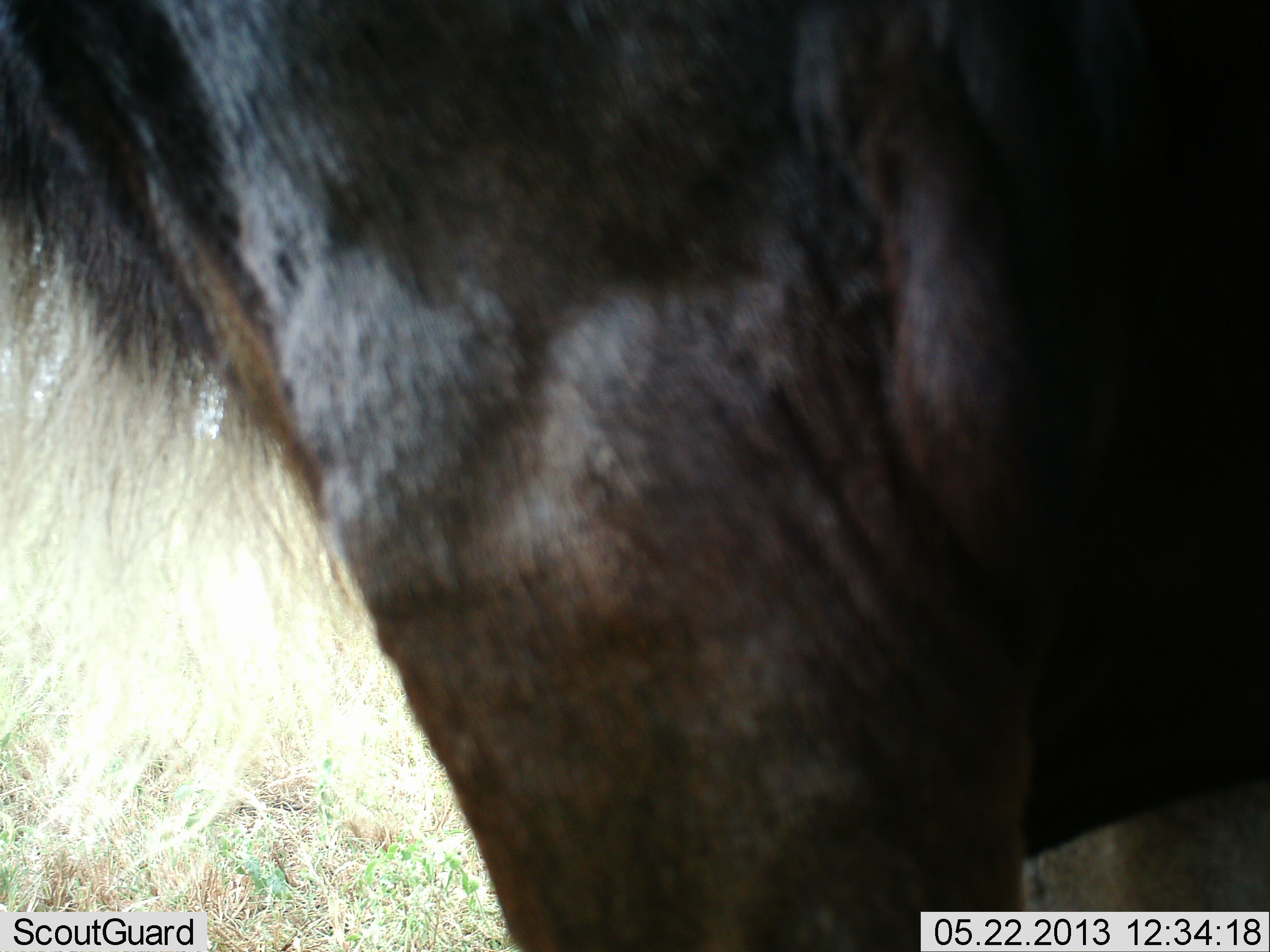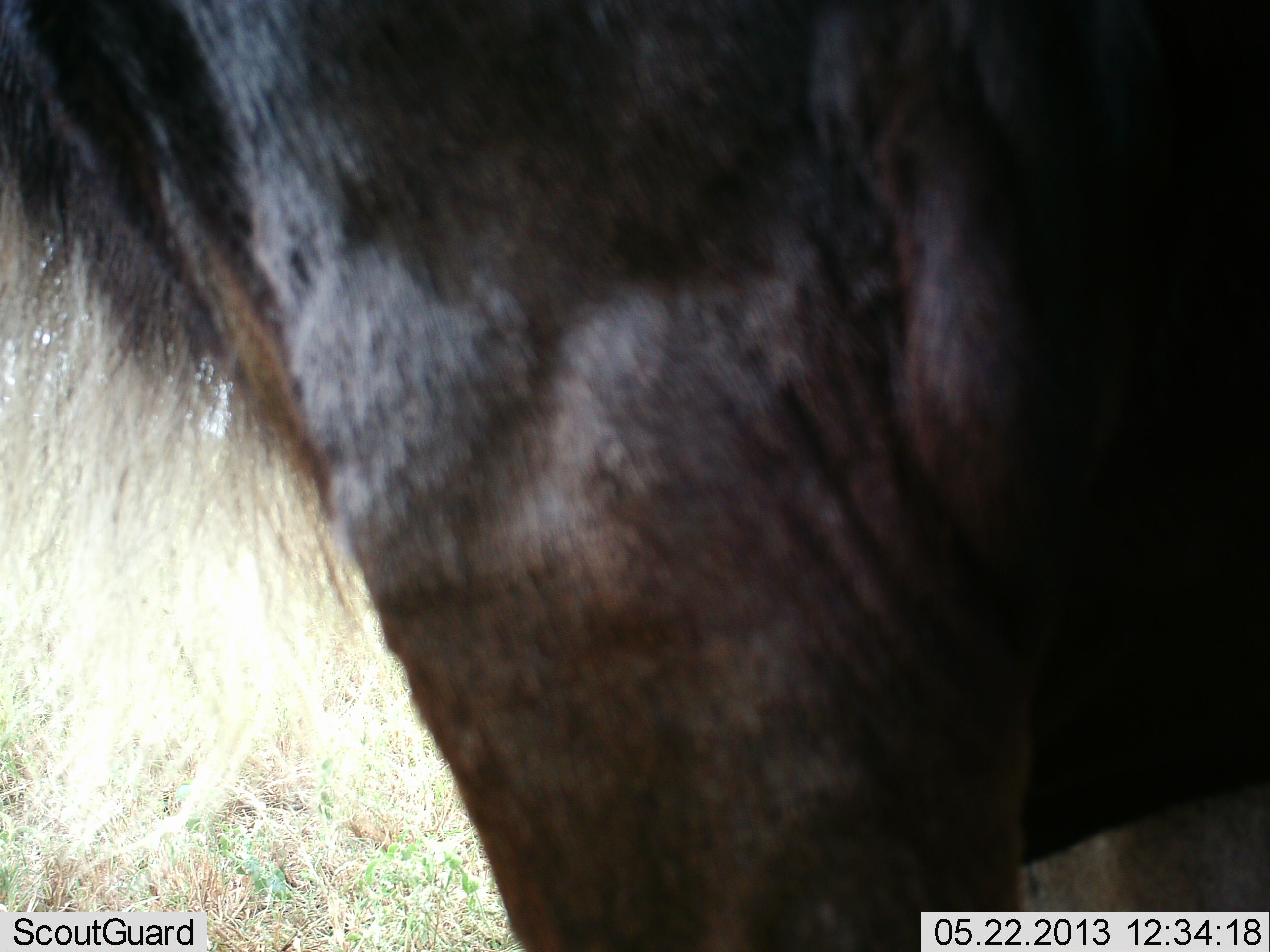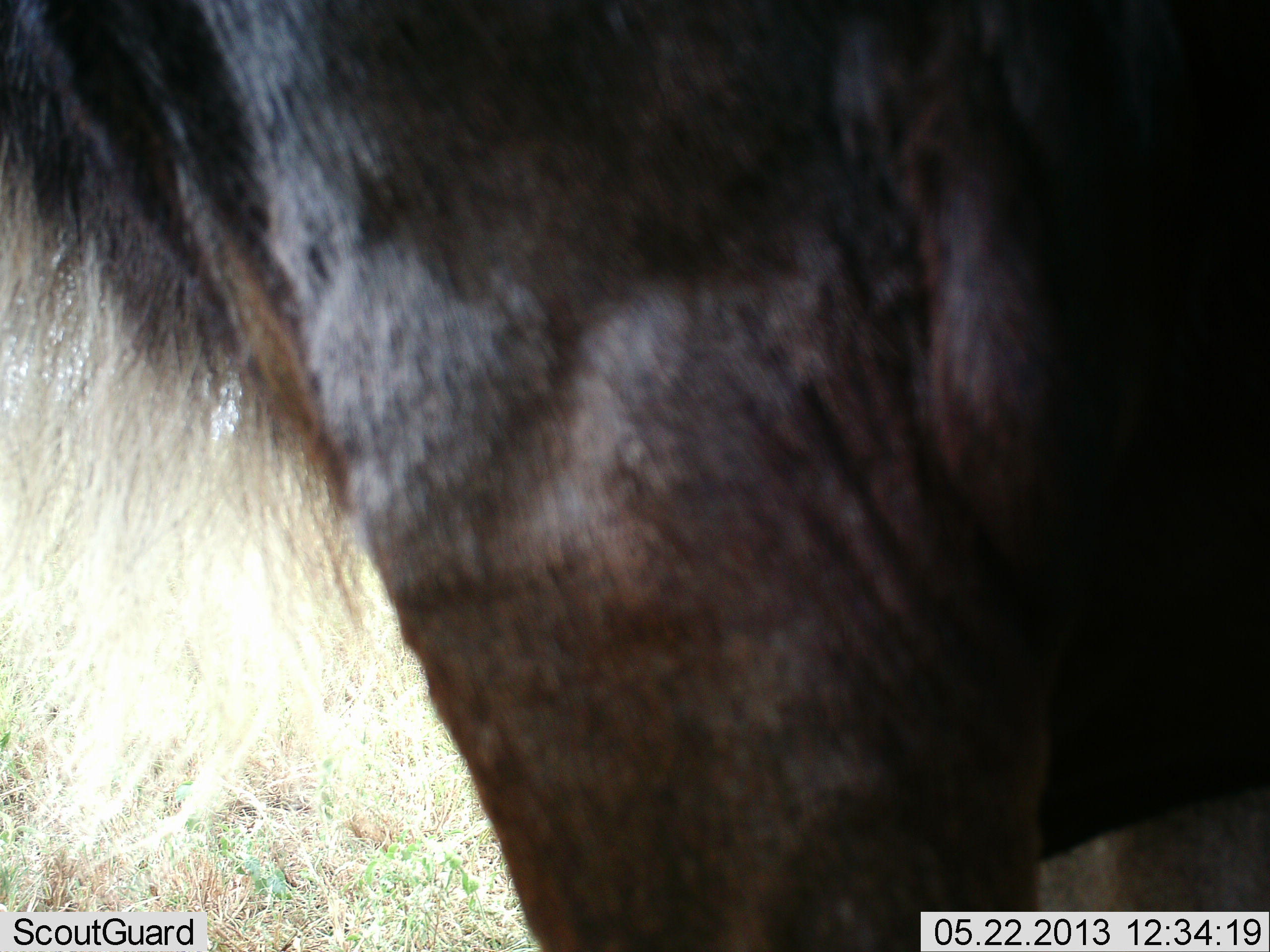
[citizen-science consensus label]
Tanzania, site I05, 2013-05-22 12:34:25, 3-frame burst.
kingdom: Animalia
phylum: Chordata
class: Mammalia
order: Artiodactyla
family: Bovidae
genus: Connochaetes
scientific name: Connochaetes taurinus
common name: blue wildebeest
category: wildebeest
Wildebeest (blue wildebeest) (Connochaetes taurinus), count 1. Behavior (volunteer vote fractions): standing 100%, resting 0%, moving 0%, interacting 0%. Young present (vote fraction): 0%. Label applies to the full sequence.